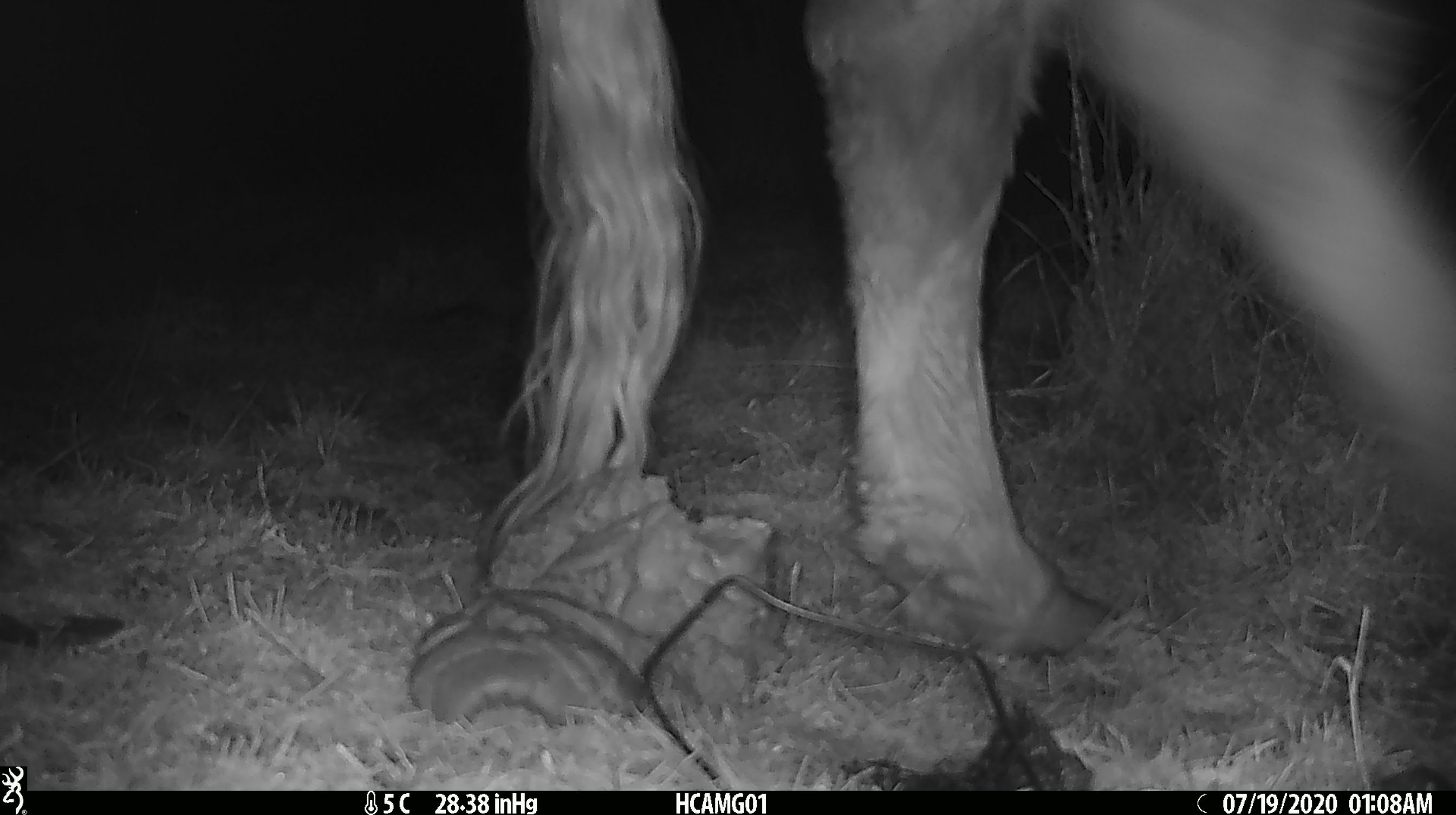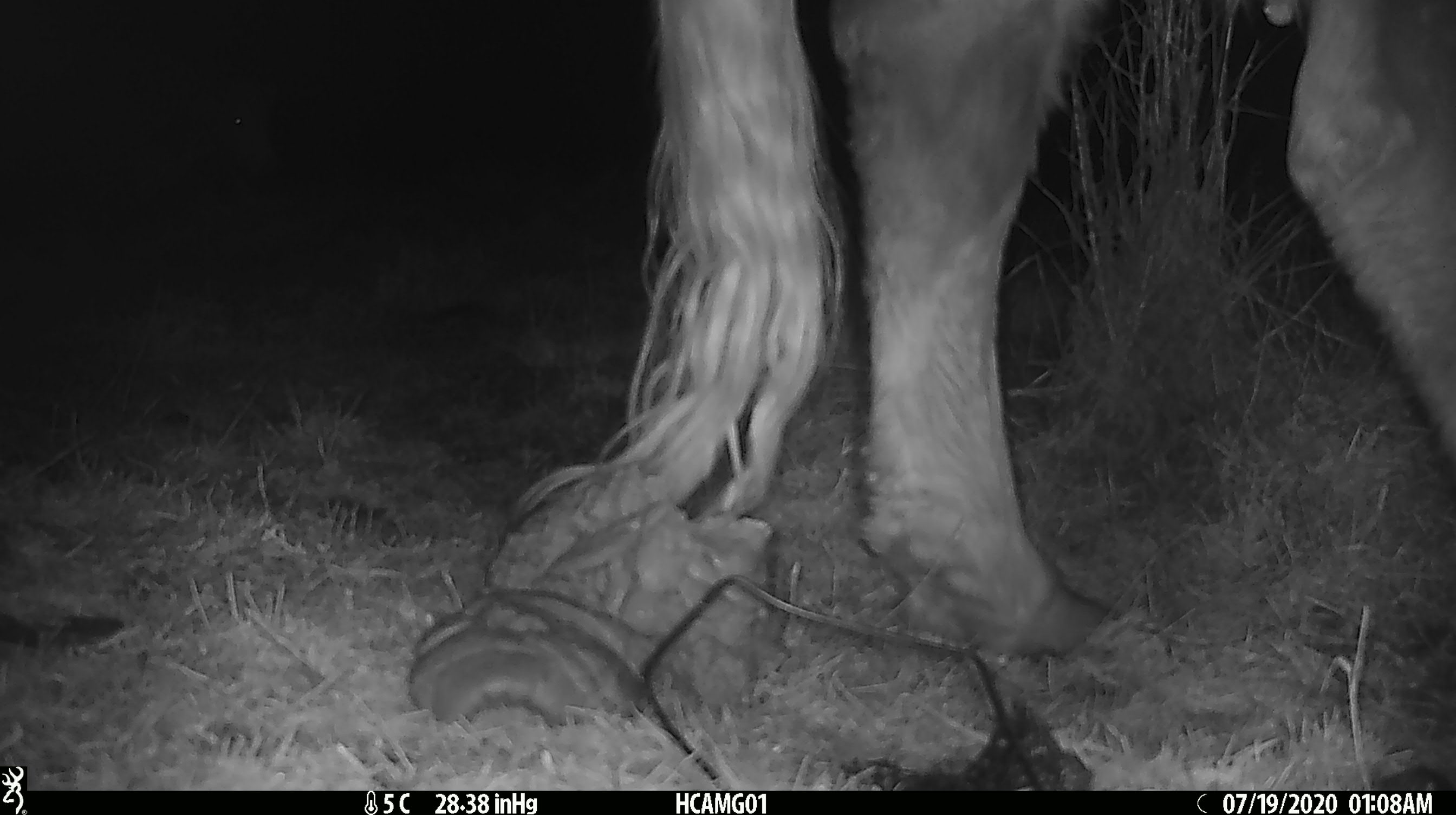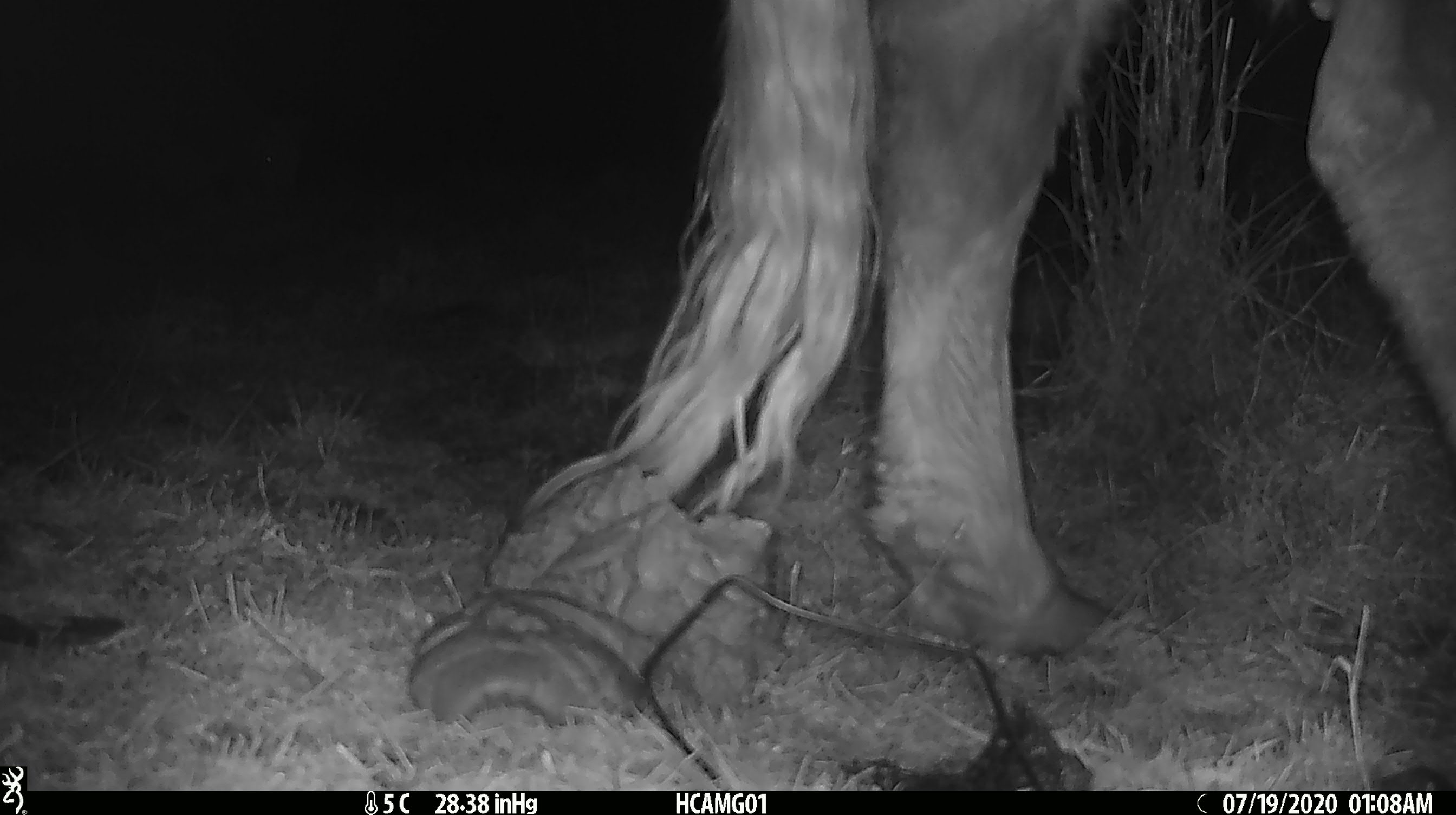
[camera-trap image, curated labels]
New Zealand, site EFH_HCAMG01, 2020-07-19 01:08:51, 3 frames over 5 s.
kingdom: Animalia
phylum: Chordata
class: Mammalia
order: Artiodactyla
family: Bovidae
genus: Bos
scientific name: Bos taurus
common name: domestic cow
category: cow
Cow (domestic cow) (Bos taurus).